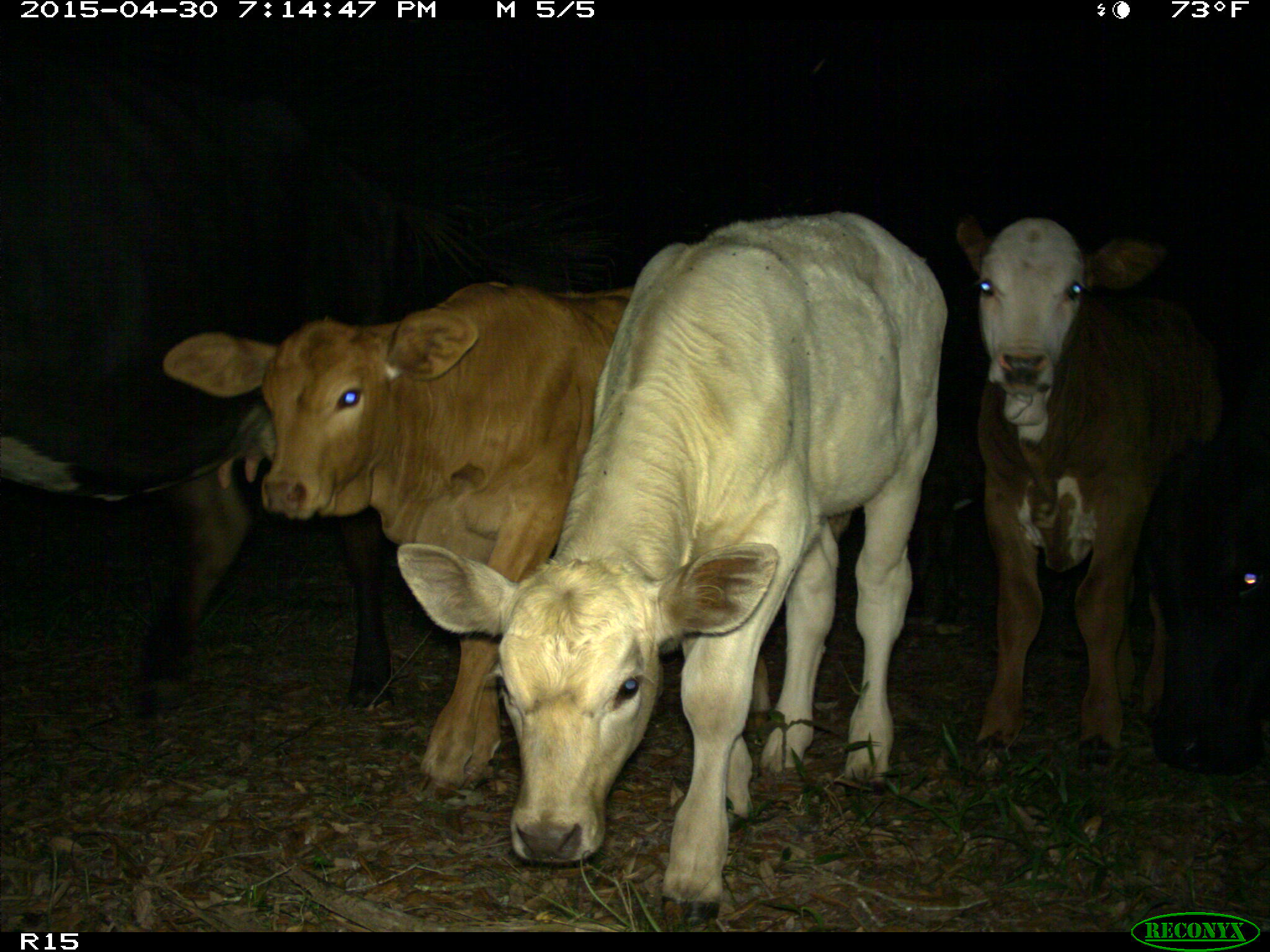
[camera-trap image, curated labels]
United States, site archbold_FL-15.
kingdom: Animalia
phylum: Chordata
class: Mammalia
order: Artiodactyla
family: Bovidae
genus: Bos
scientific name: Bos taurus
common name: domestic cow